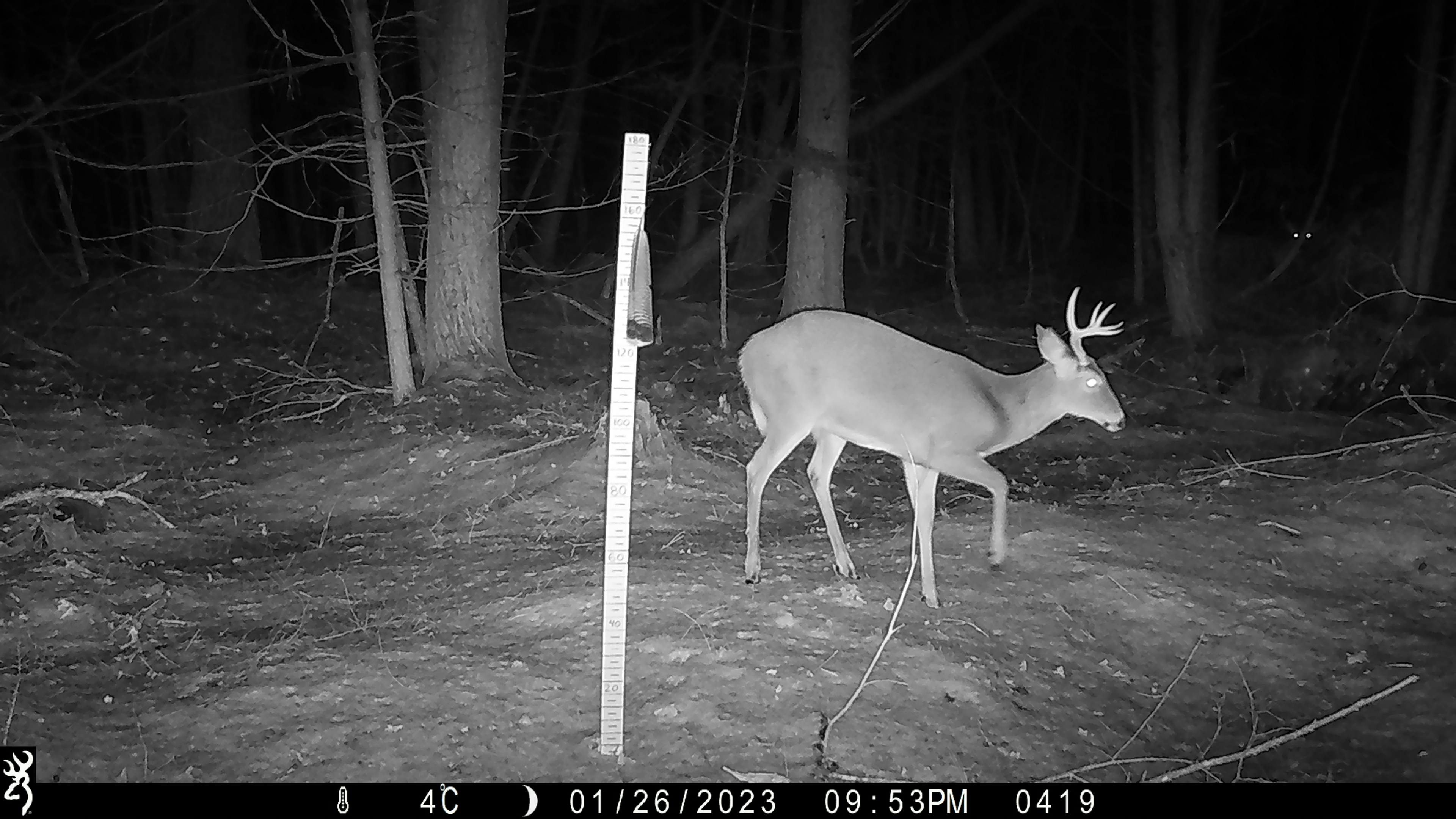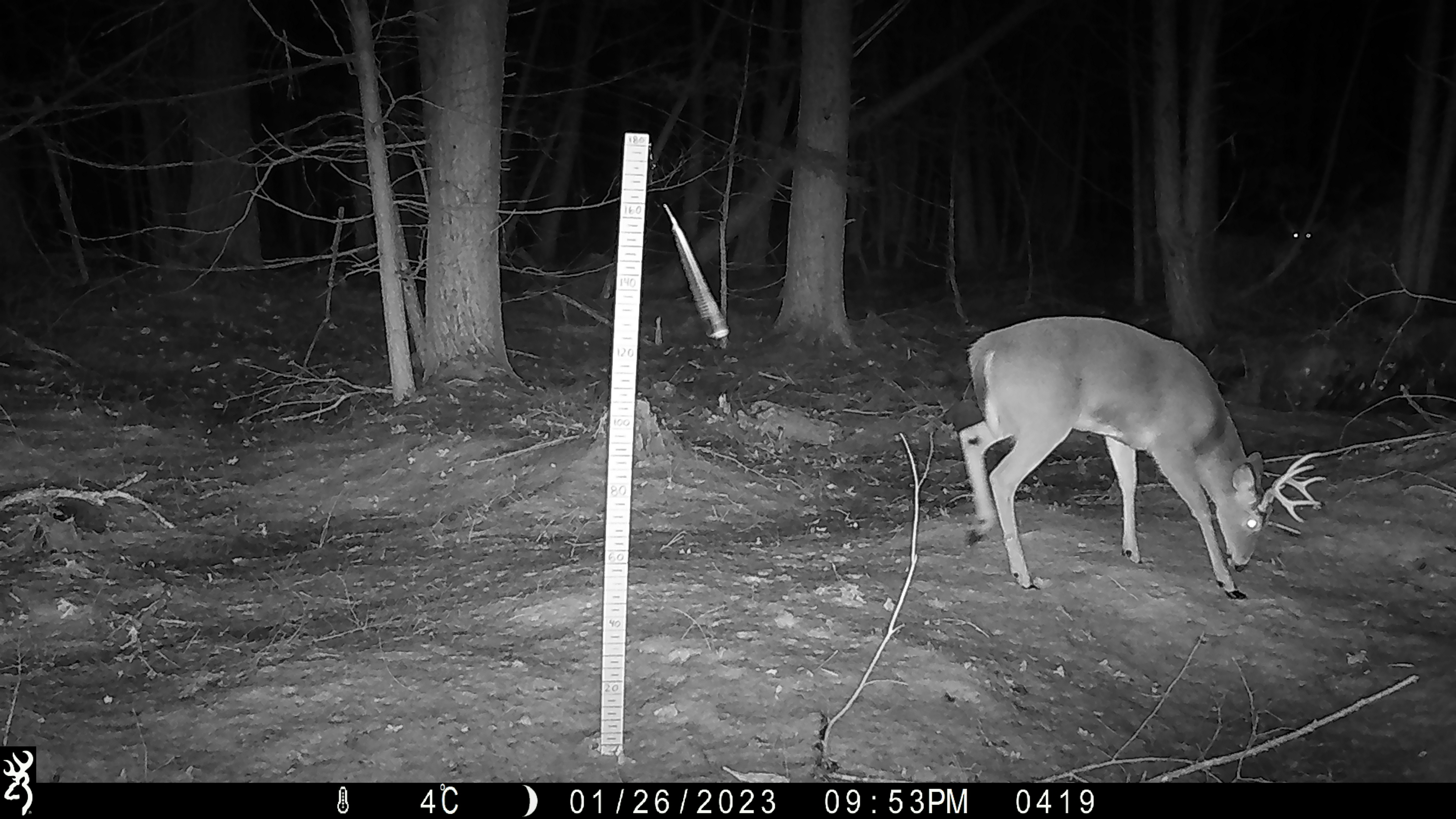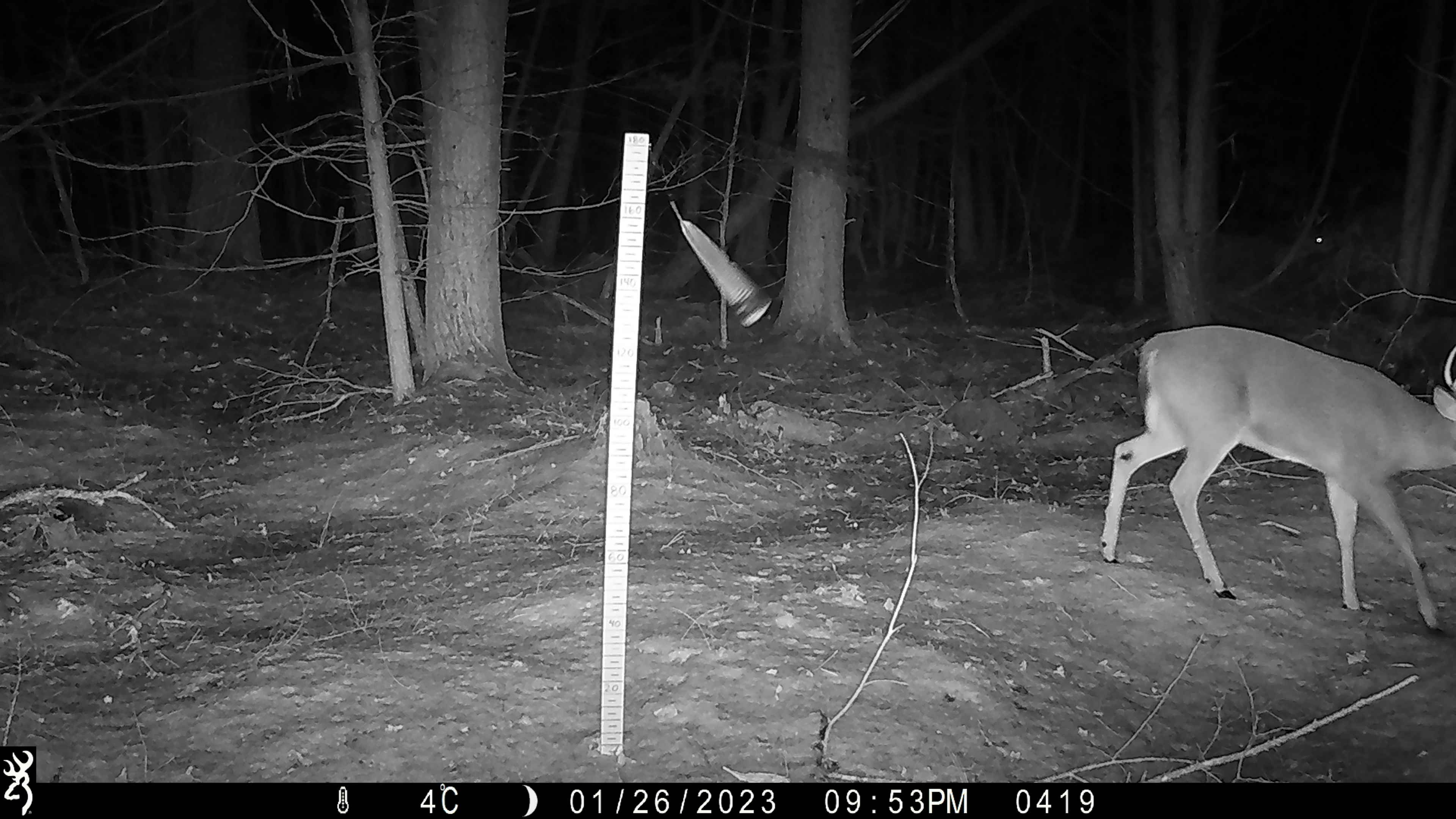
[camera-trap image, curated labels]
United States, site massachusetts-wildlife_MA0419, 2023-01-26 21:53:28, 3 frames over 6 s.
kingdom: Animalia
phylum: Chordata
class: Mammalia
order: Artiodactyla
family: Cervidae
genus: Odocoileus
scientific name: Odocoileus virginianus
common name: white-tailed deer